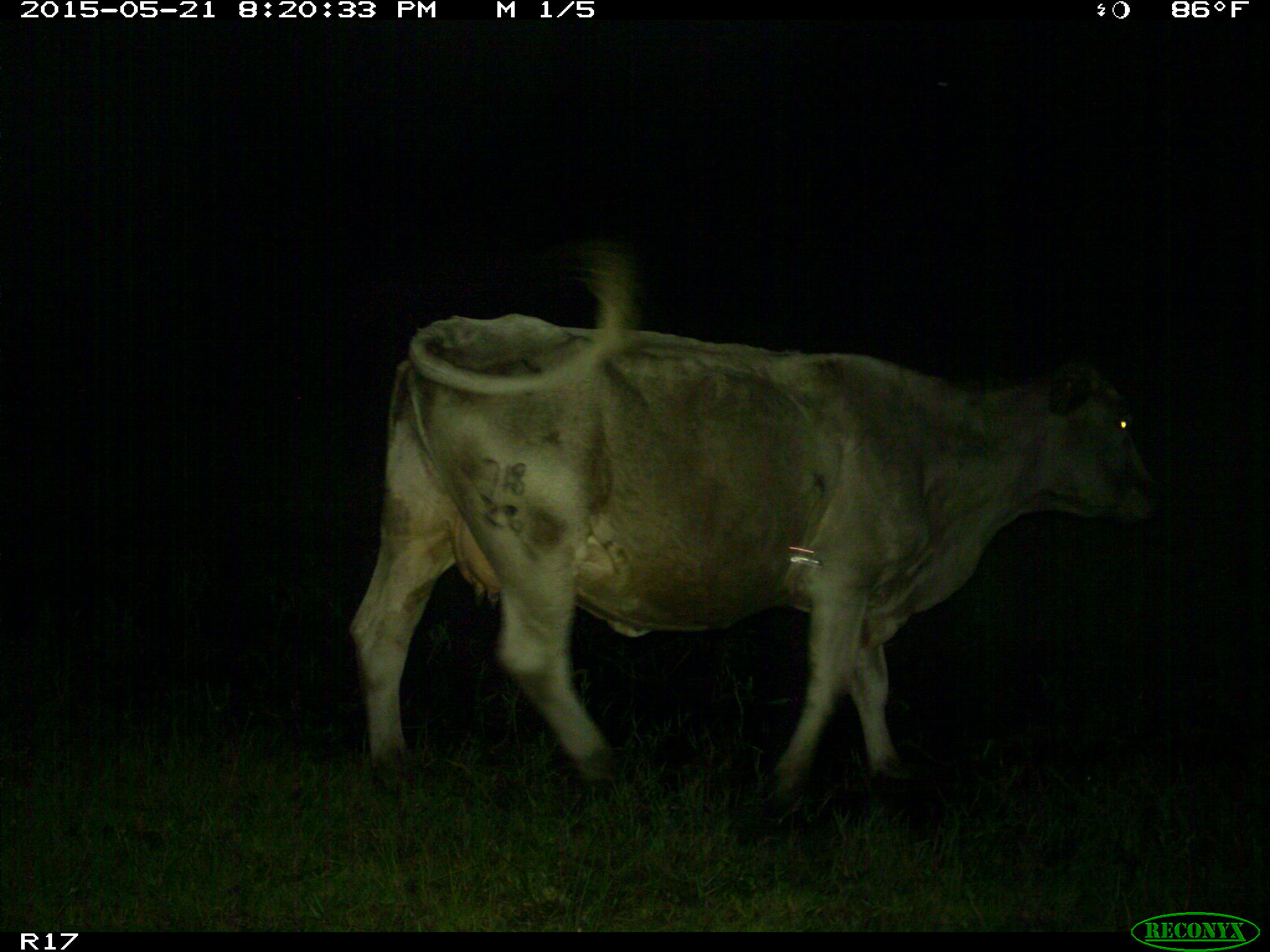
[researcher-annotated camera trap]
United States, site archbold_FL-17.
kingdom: Animalia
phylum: Chordata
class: Mammalia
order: Artiodactyla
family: Bovidae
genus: Bos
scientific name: Bos taurus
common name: domestic cow